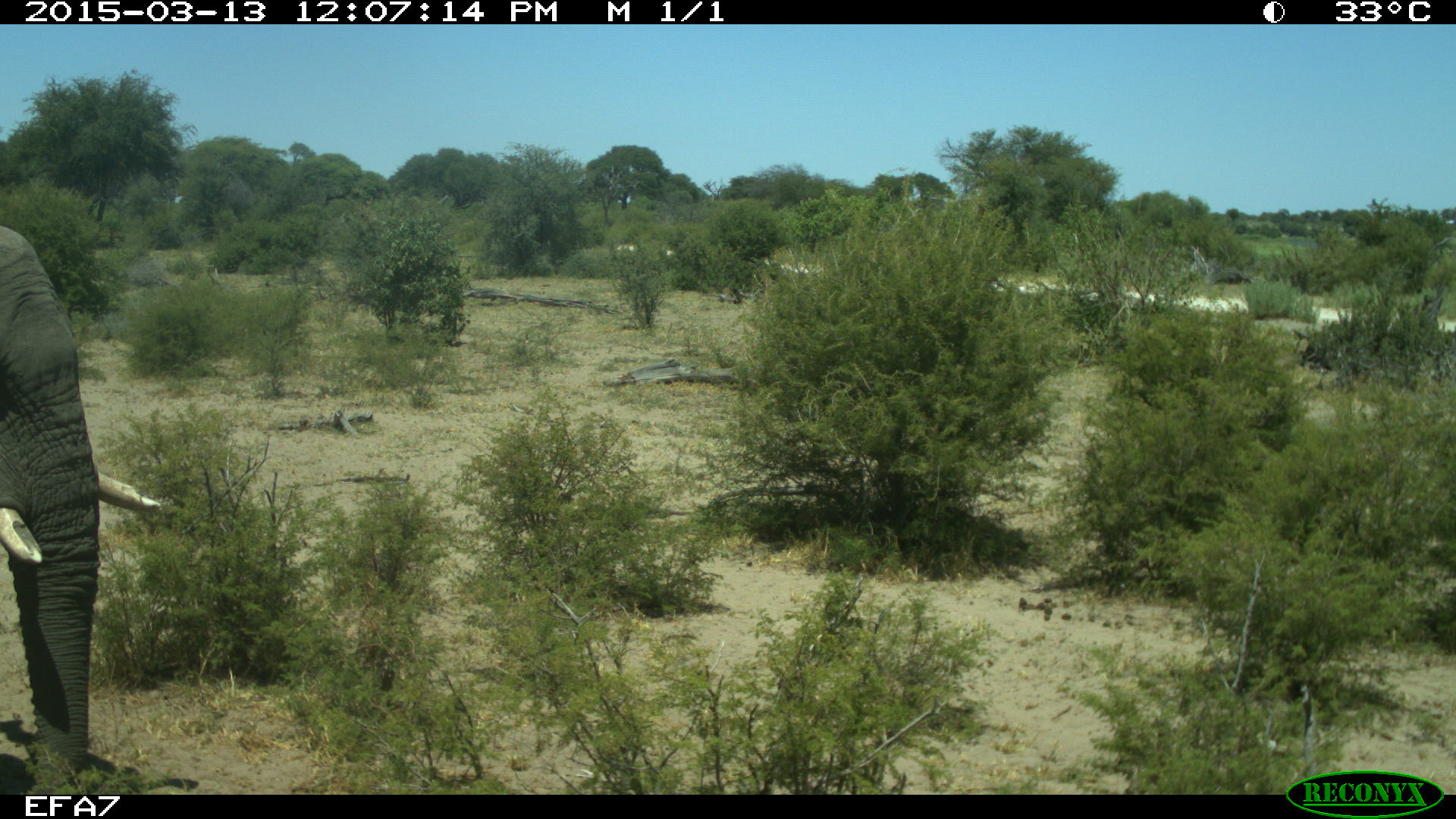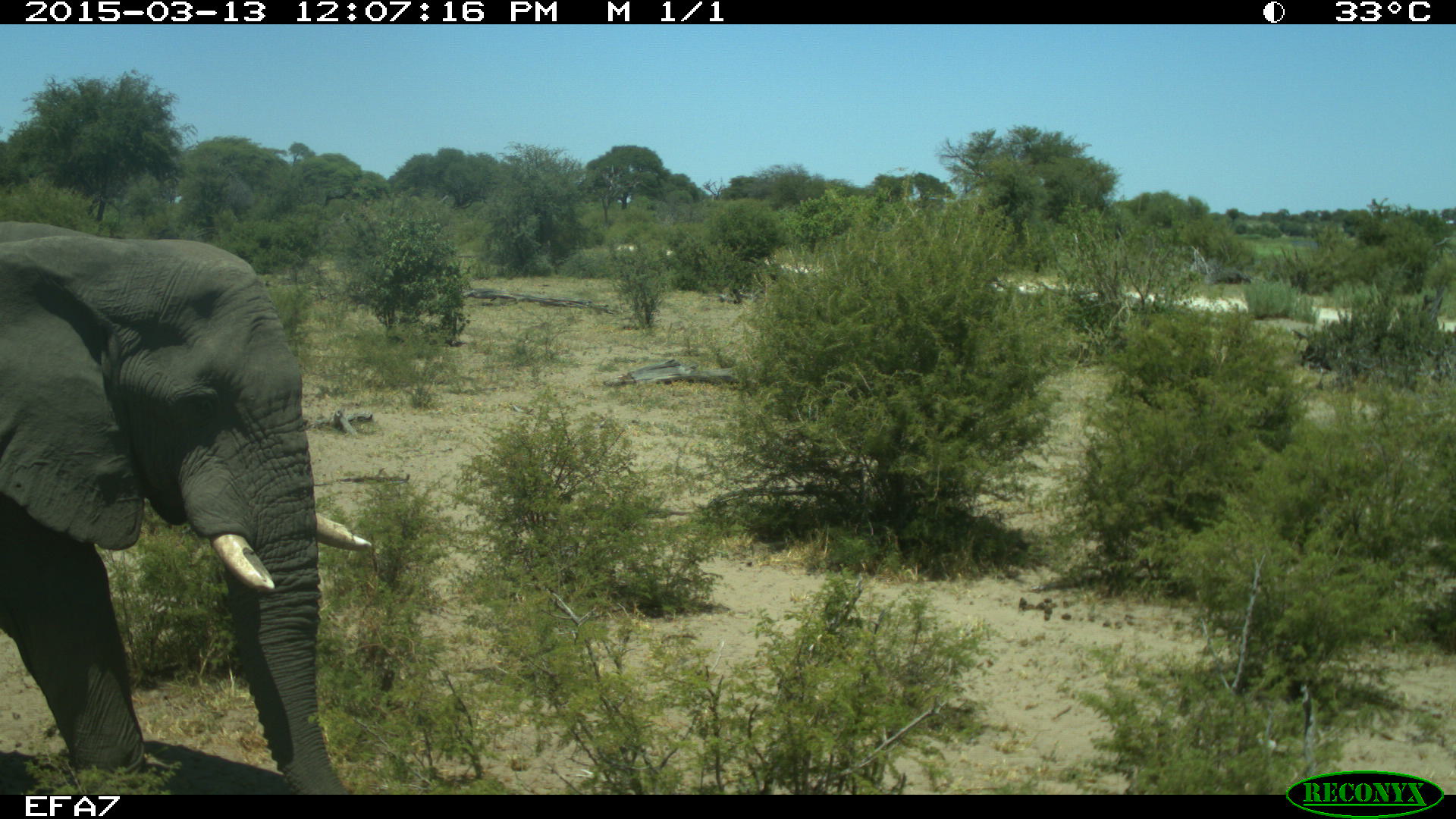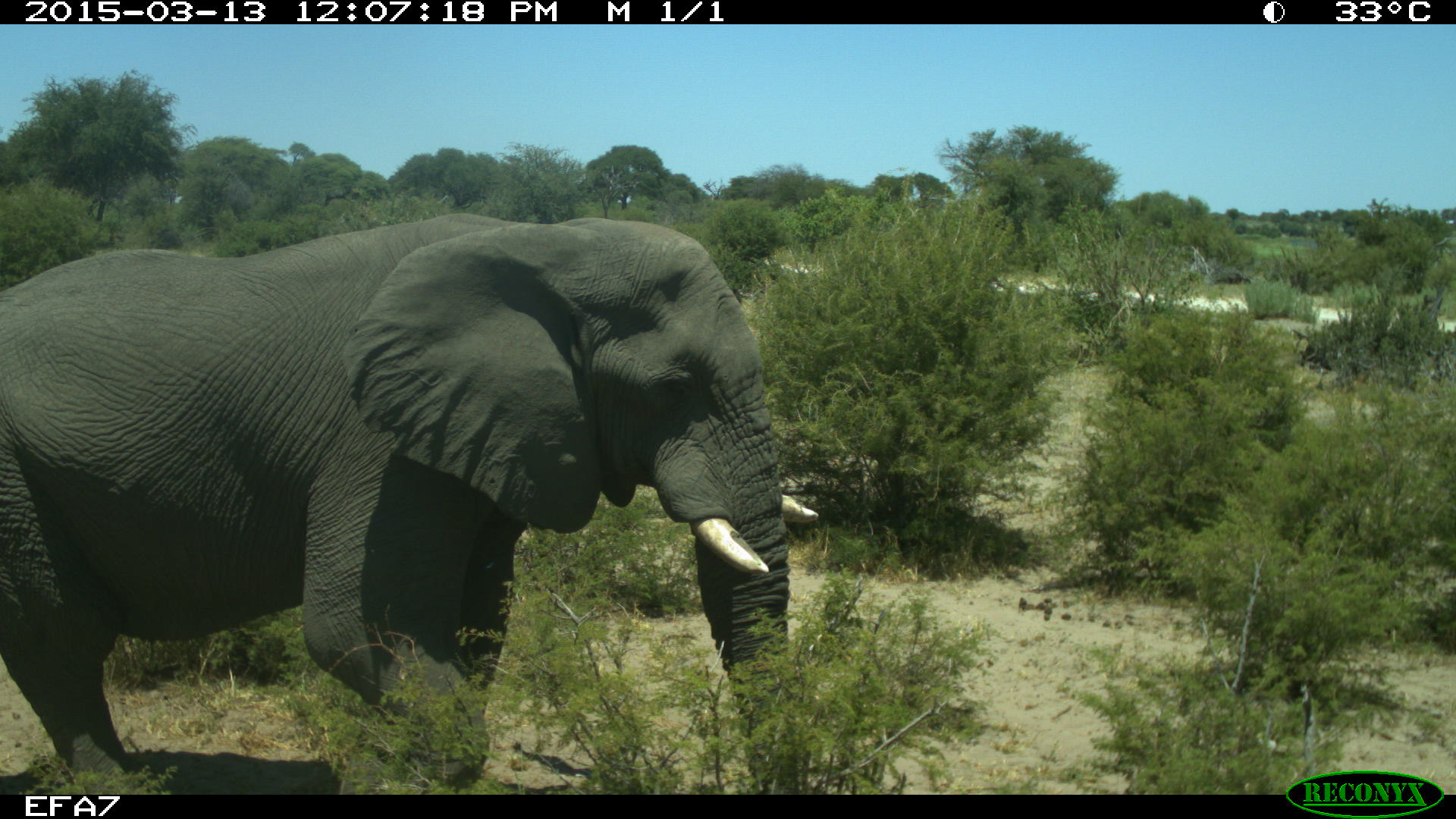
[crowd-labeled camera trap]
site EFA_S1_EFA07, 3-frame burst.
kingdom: Animalia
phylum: Chordata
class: Mammalia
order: Proboscidea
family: Elephantidae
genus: Loxodonta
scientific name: Loxodonta africana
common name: african bush elephant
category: elephant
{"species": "elephant (african bush elephant) (Loxodonta africana)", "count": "1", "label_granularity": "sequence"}